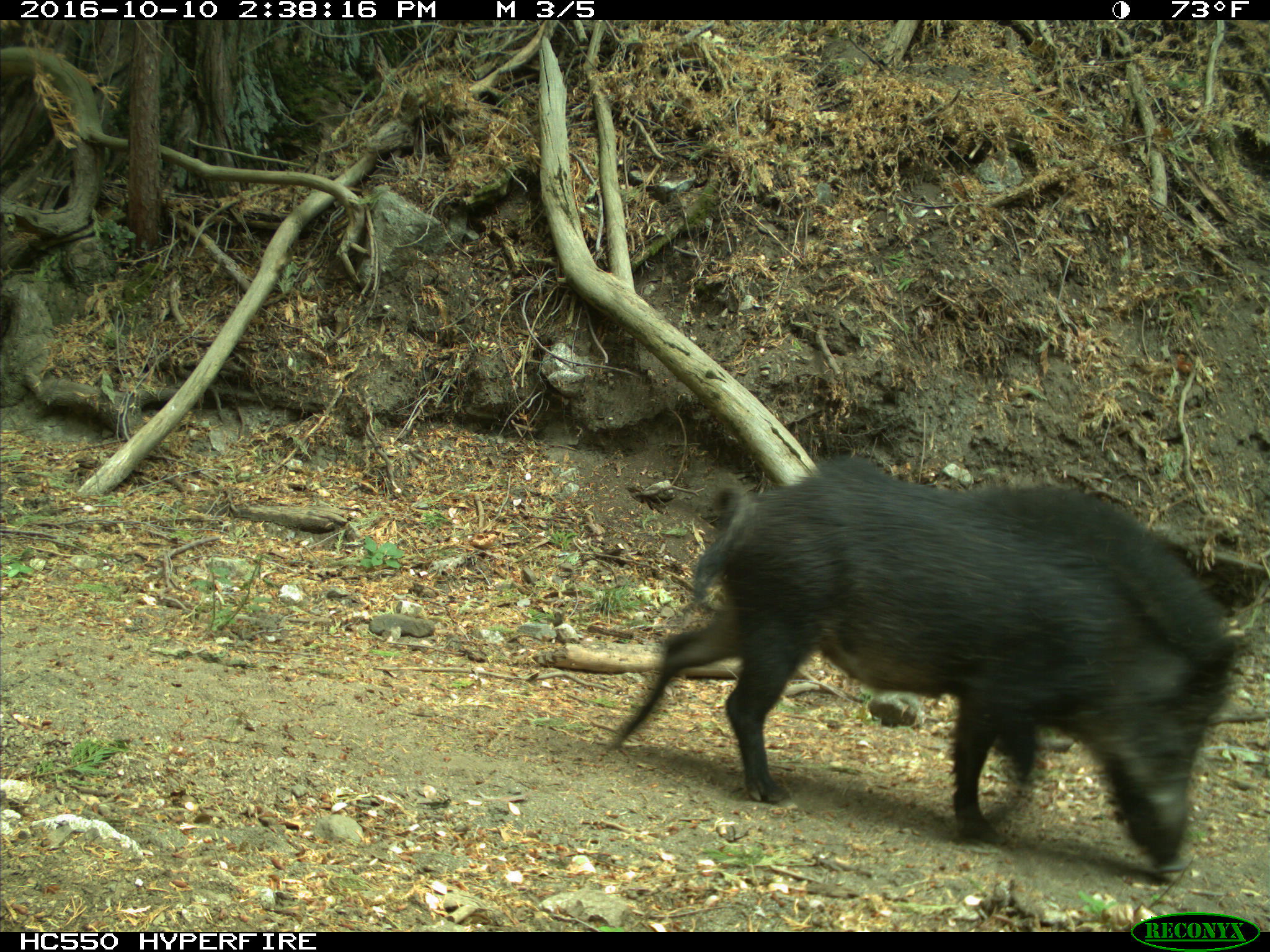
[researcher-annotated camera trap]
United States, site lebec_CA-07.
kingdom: Animalia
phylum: Chordata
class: Mammalia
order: Artiodactyla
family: Suidae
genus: Sus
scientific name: Sus scrofa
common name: wild boar